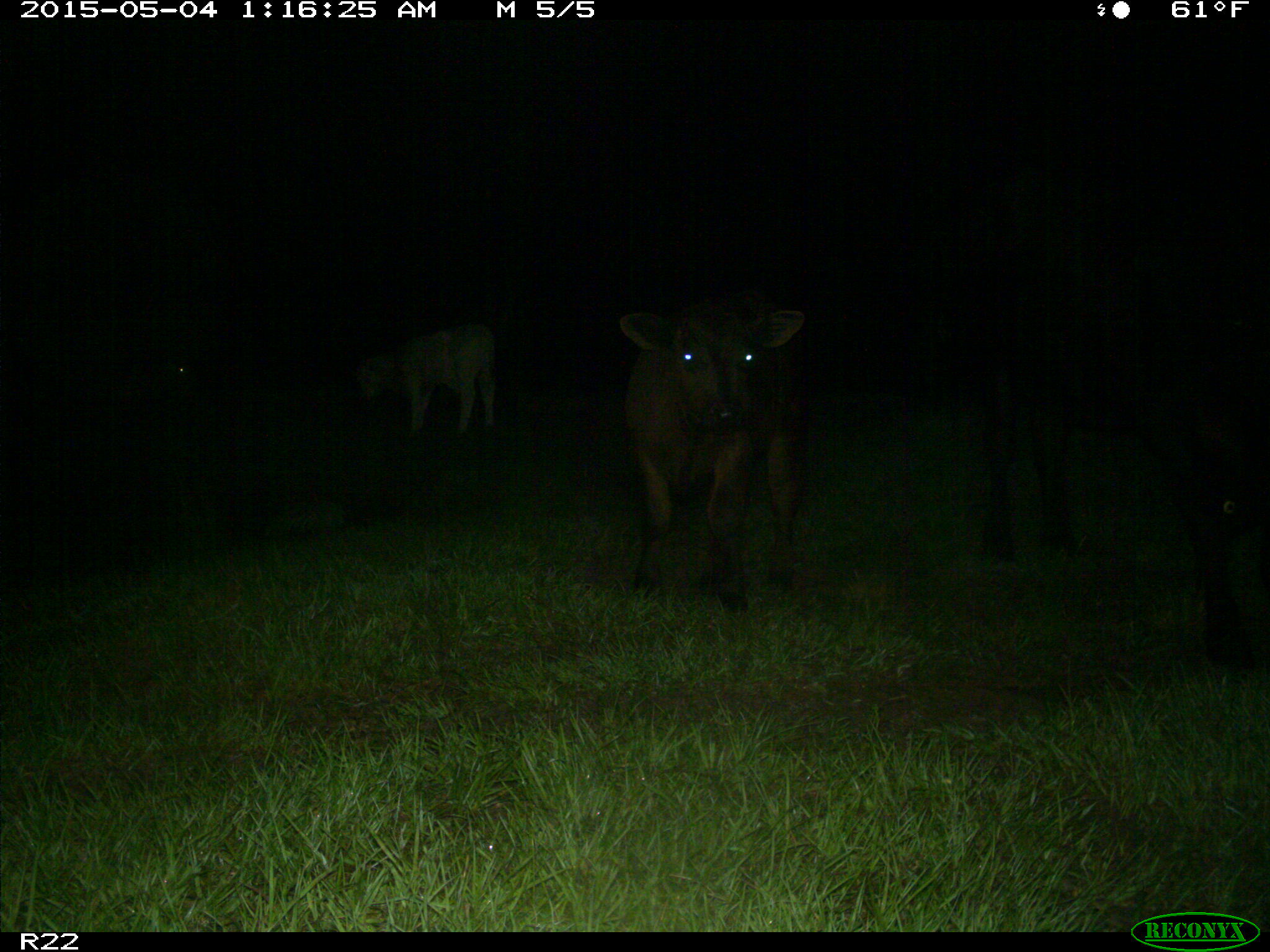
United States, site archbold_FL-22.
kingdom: Animalia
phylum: Chordata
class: Mammalia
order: Artiodactyla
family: Bovidae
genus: Bos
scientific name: Bos taurus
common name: domestic cow